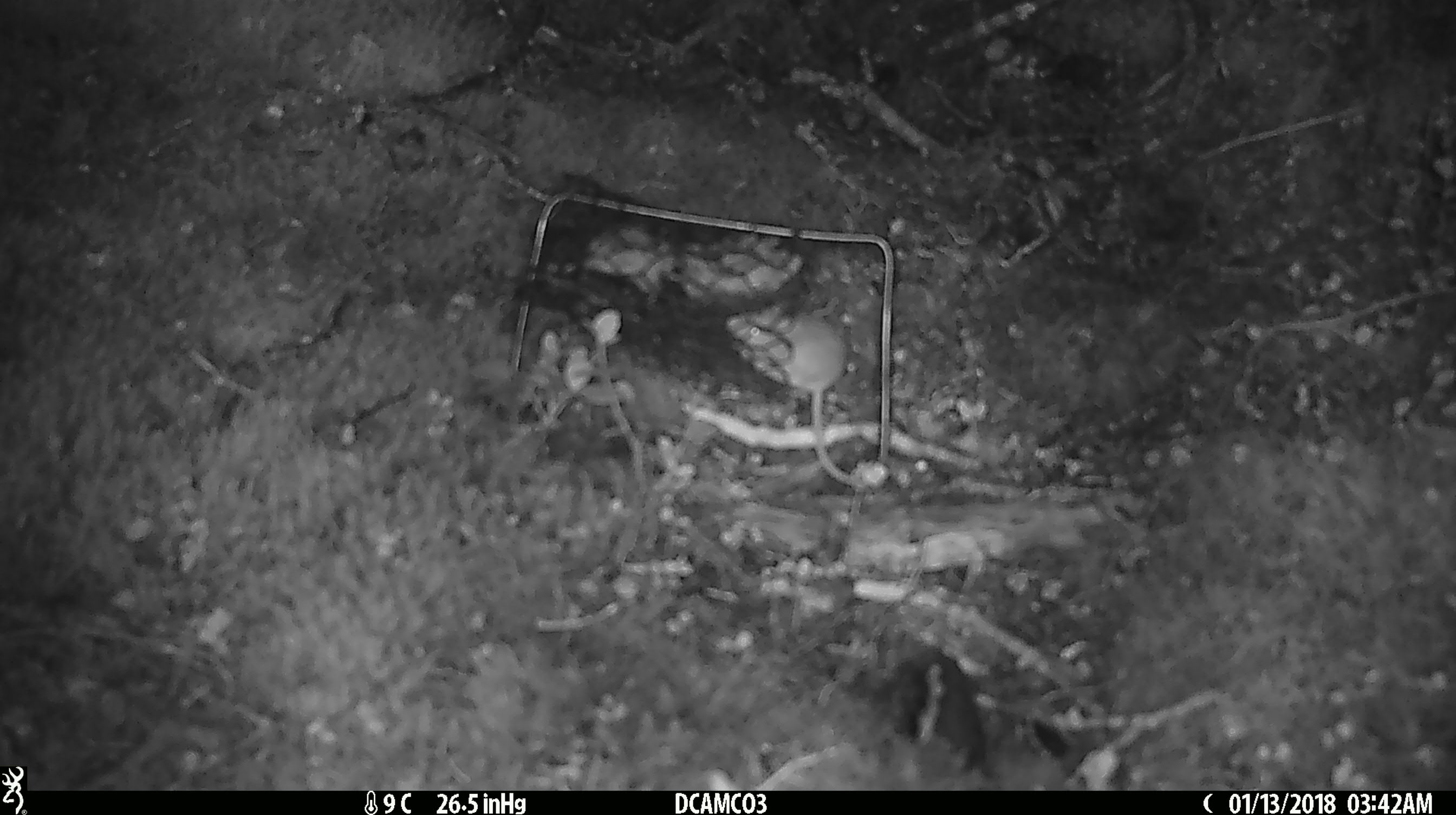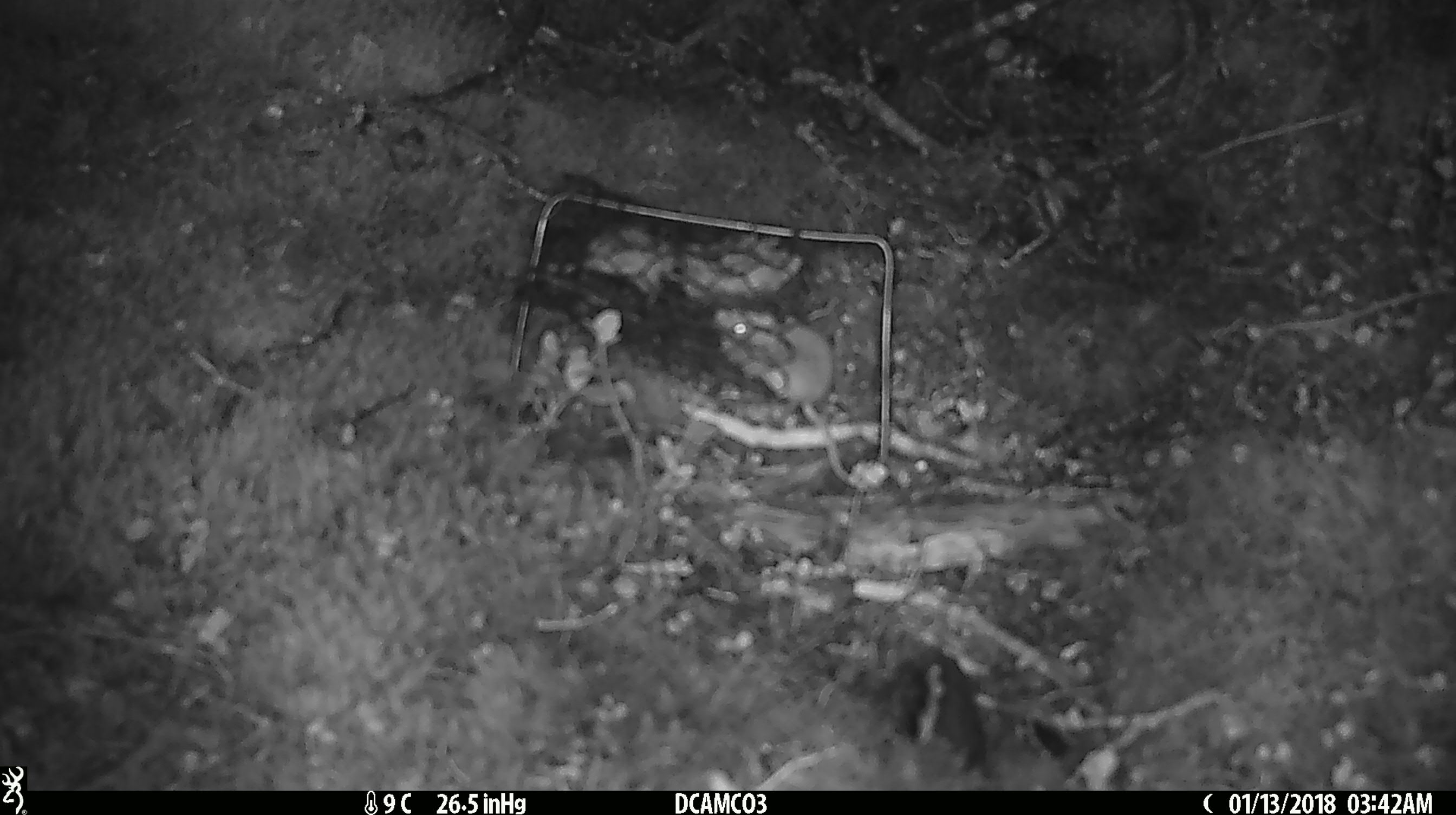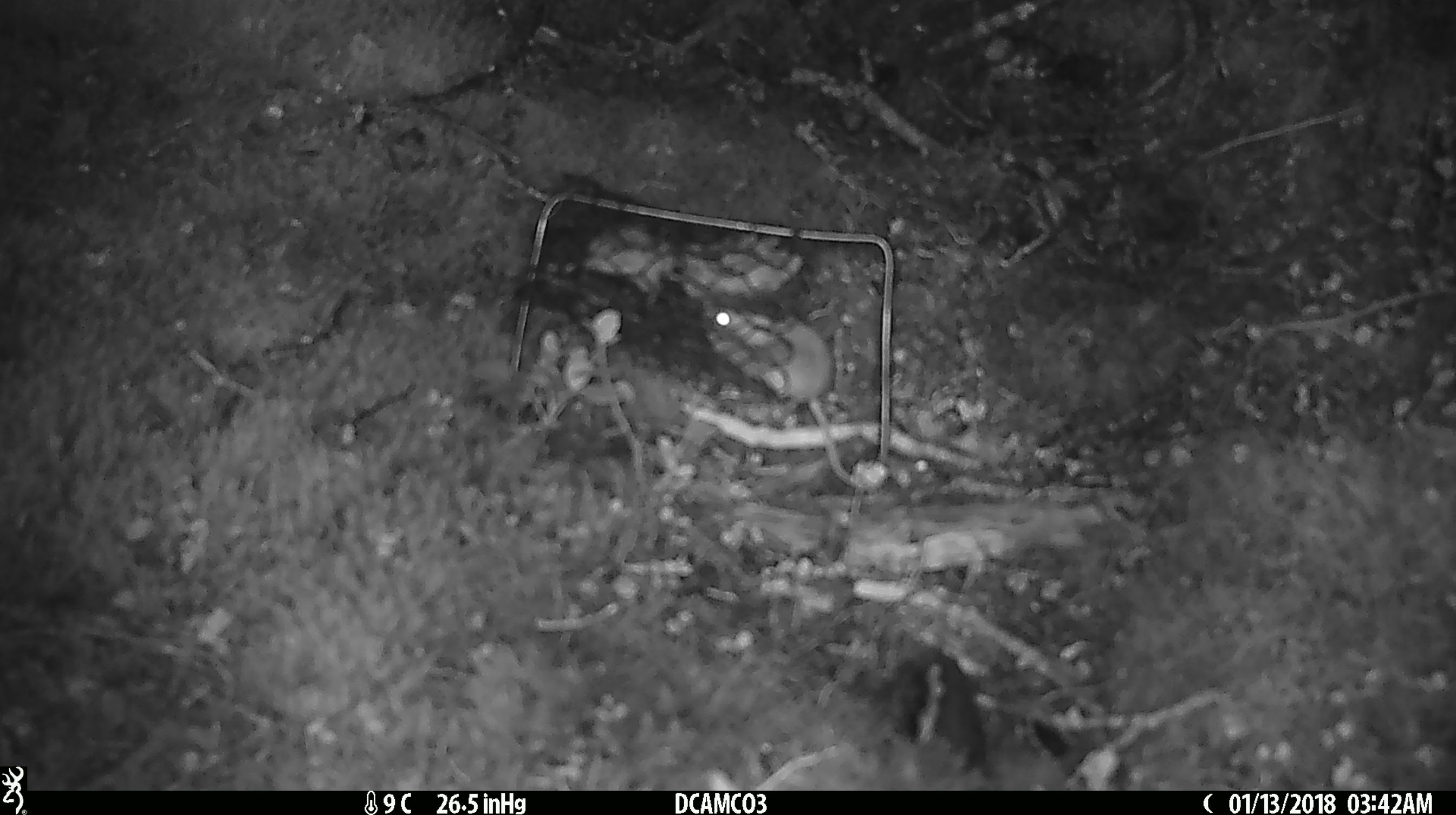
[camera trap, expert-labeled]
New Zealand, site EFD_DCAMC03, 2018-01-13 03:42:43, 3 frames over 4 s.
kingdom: Animalia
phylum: Chordata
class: Mammalia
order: Rodentia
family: Muridae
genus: Mus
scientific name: Mus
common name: mouse